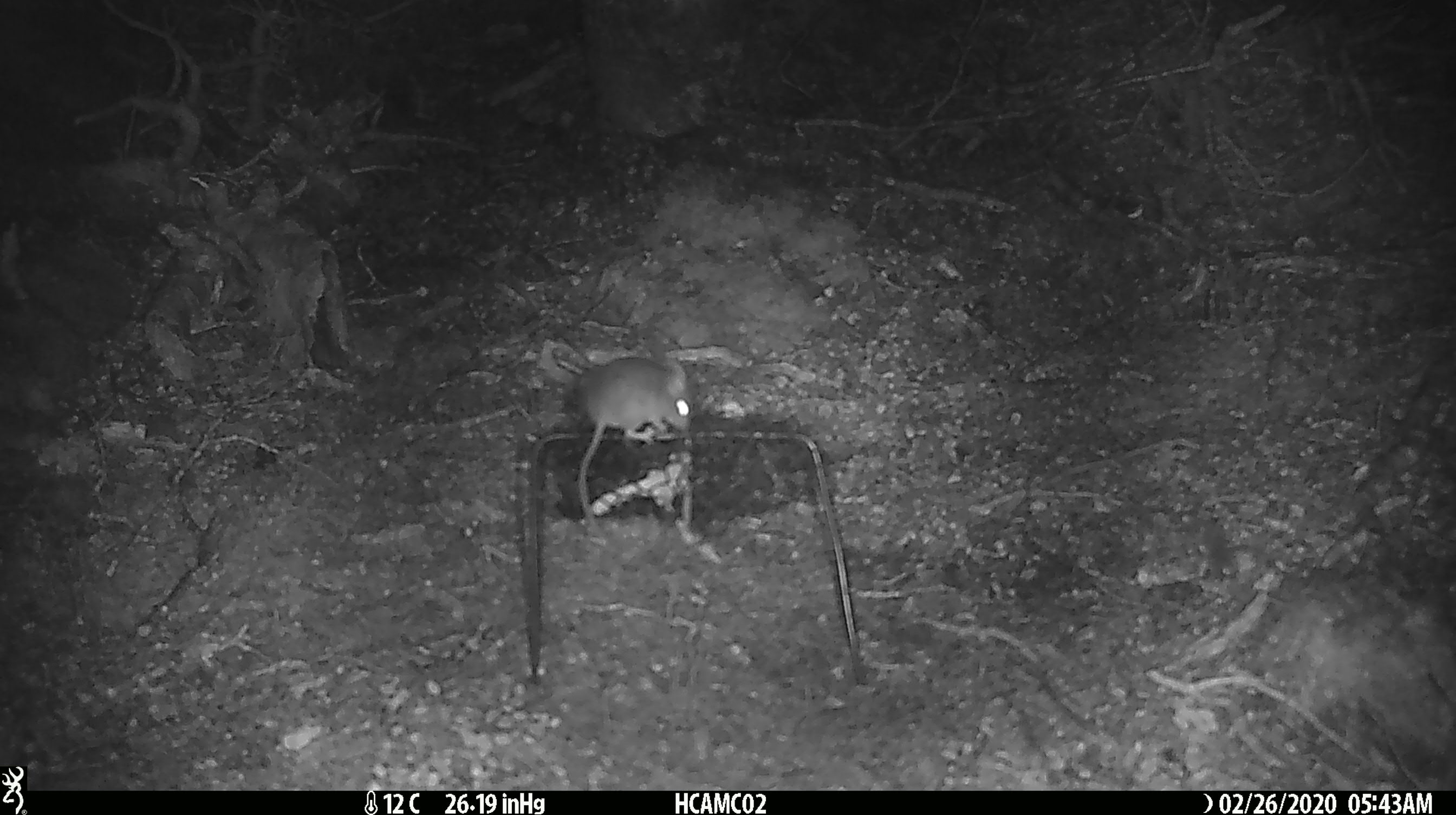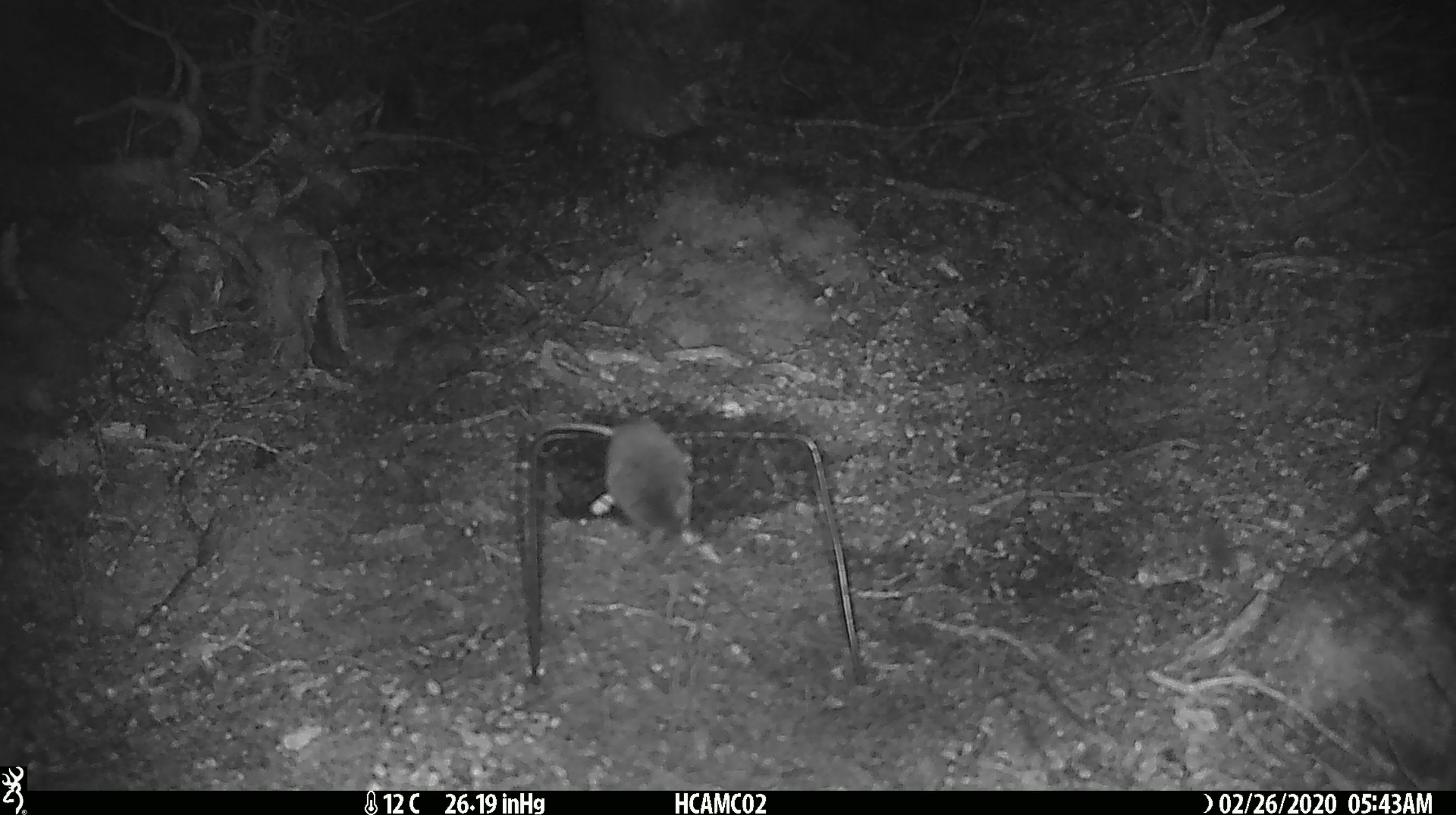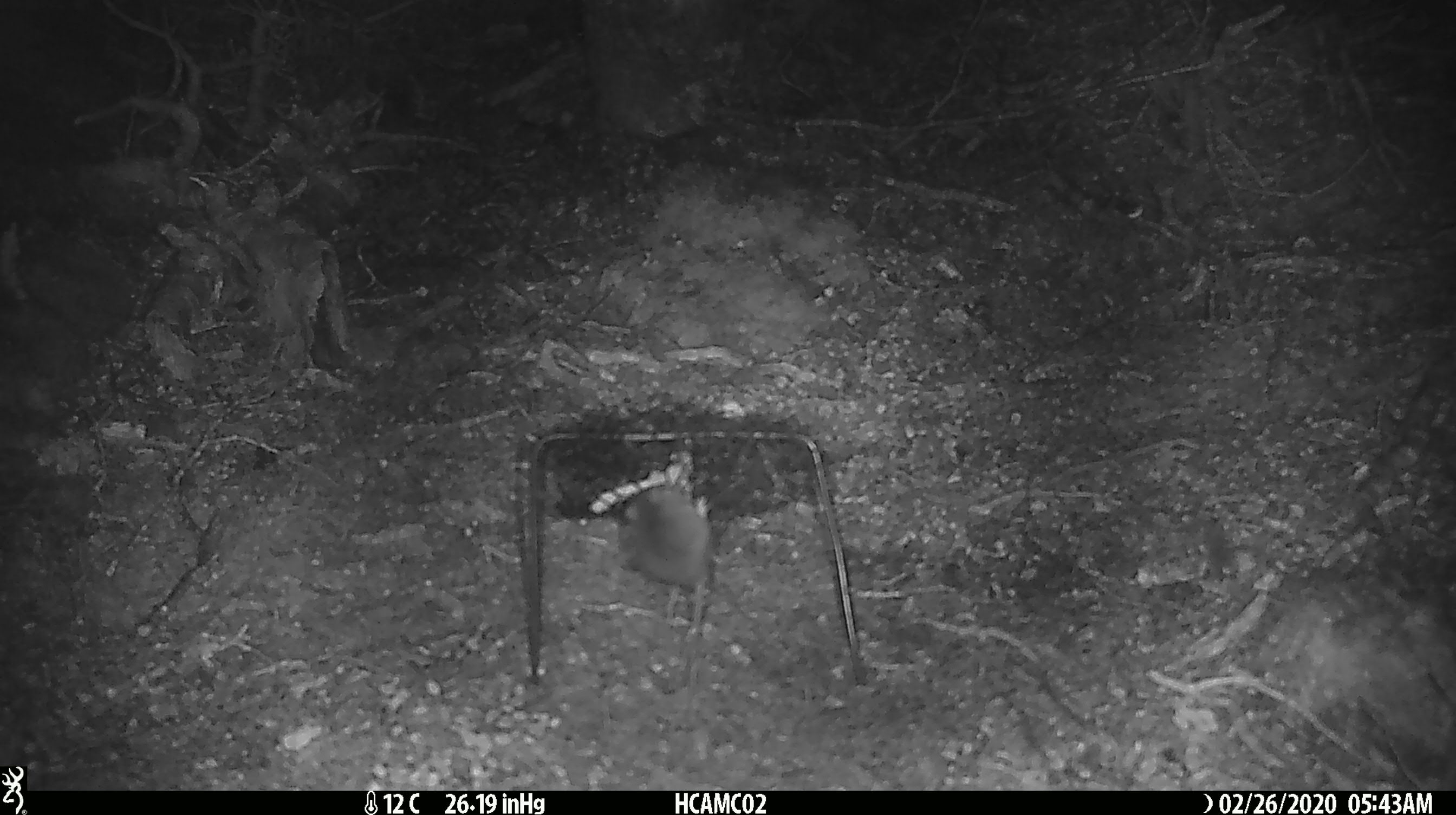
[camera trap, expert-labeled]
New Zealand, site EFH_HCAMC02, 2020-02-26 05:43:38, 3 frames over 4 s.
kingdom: Animalia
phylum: Chordata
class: Mammalia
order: Rodentia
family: Muridae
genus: Mus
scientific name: Mus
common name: mouse